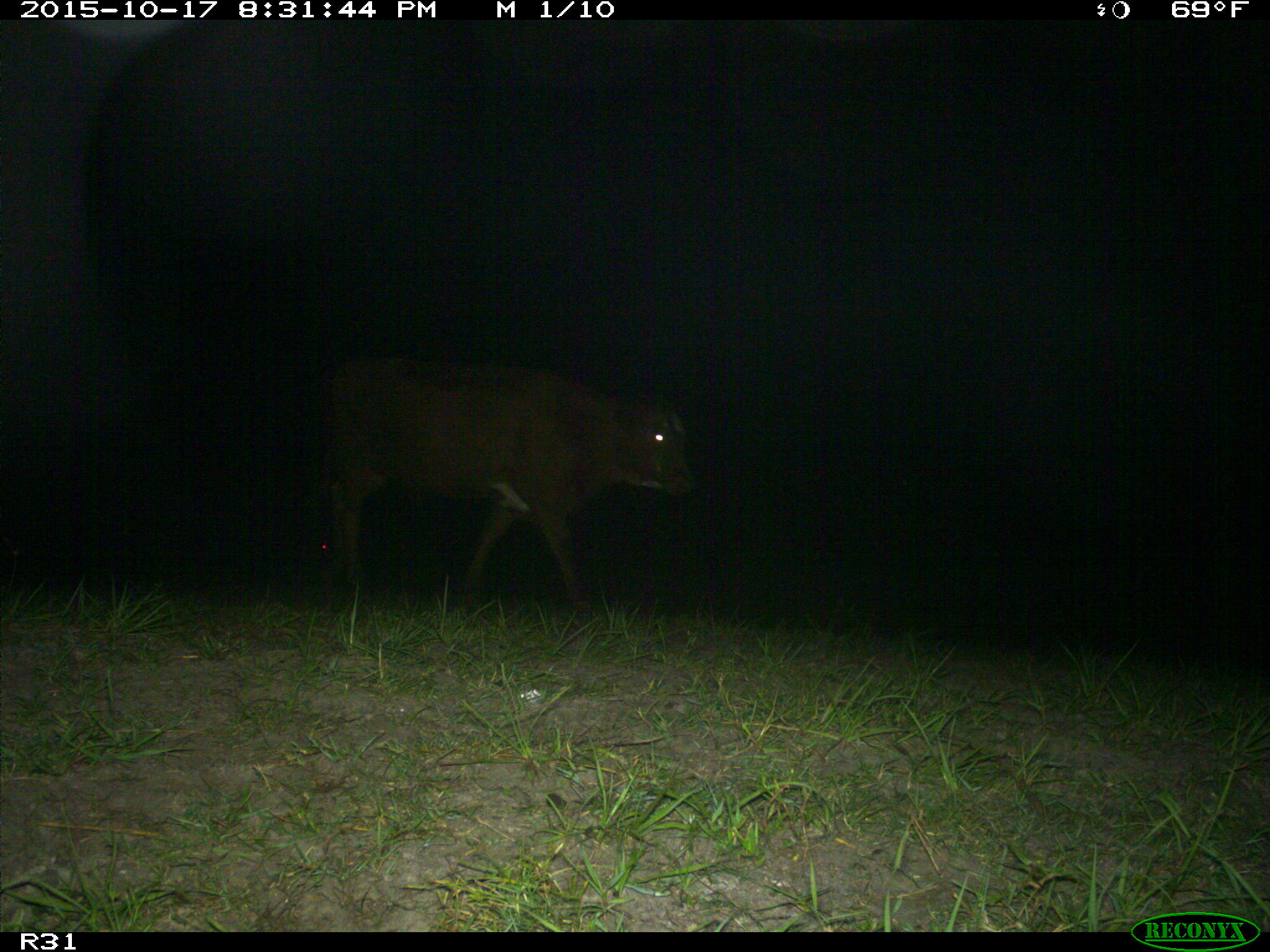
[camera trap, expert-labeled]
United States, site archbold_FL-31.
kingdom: Animalia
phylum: Chordata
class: Mammalia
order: Artiodactyla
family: Bovidae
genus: Bos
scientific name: Bos taurus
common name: domestic cow